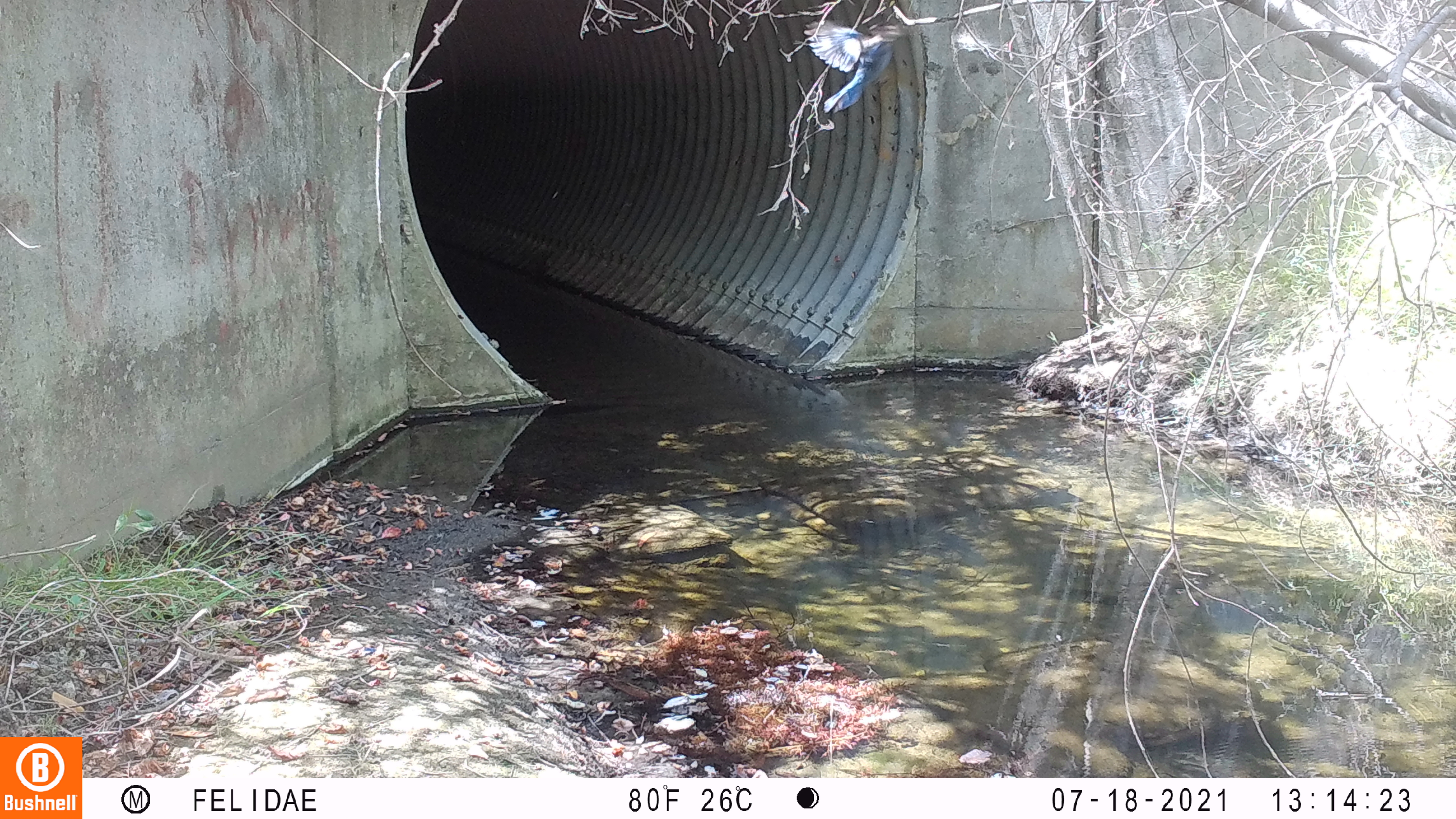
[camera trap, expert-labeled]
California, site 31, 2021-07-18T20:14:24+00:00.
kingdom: Animalia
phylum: Chordata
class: Aves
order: Passeriformes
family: Corvidae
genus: Cyanocitta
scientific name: Cyanocitta stelleri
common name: steller's jay